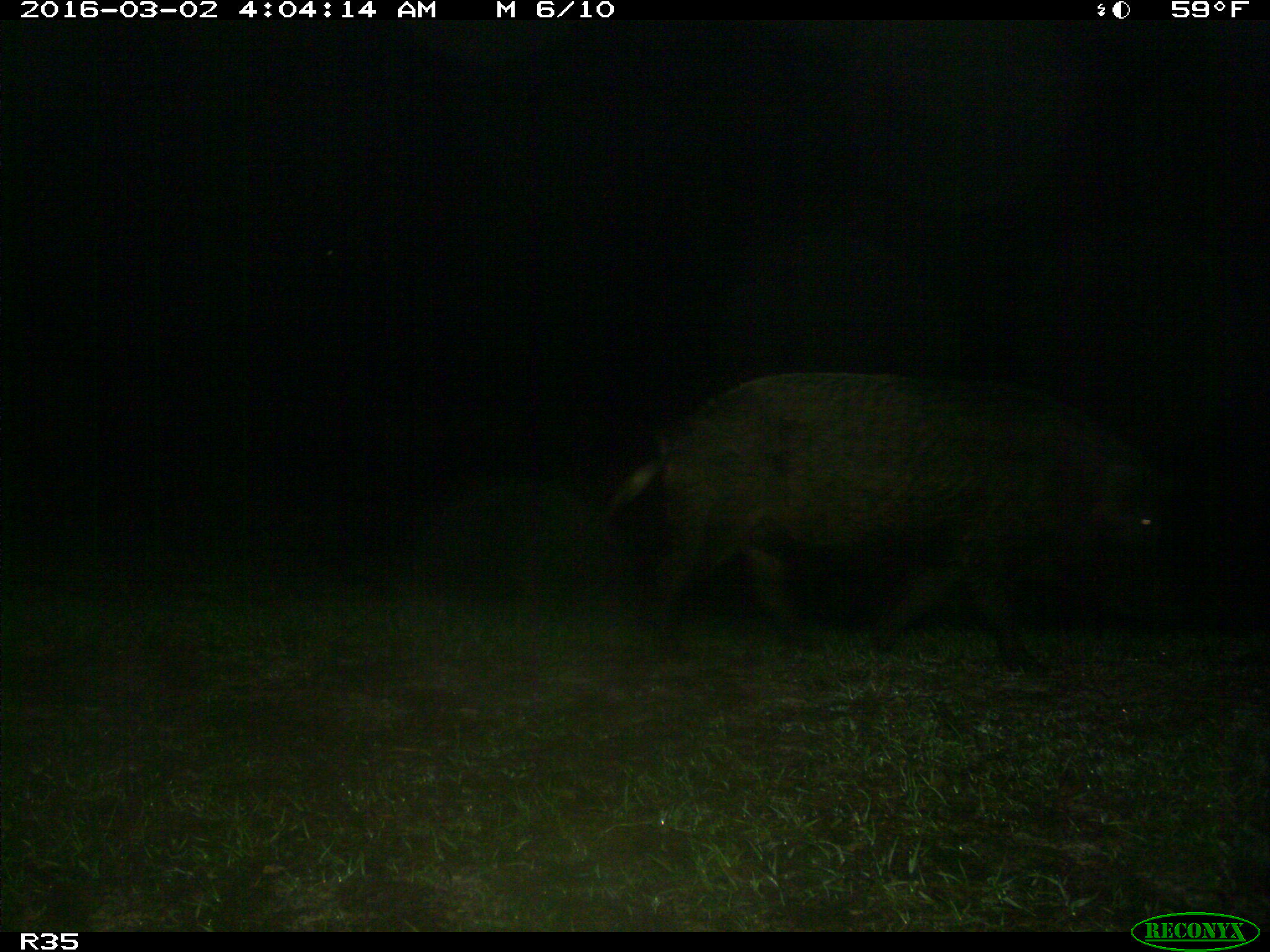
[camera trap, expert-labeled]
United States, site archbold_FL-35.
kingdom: Animalia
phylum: Chordata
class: Mammalia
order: Artiodactyla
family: Suidae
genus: Sus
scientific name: Sus scrofa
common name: wild boar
Sus scrofa (wild boar).